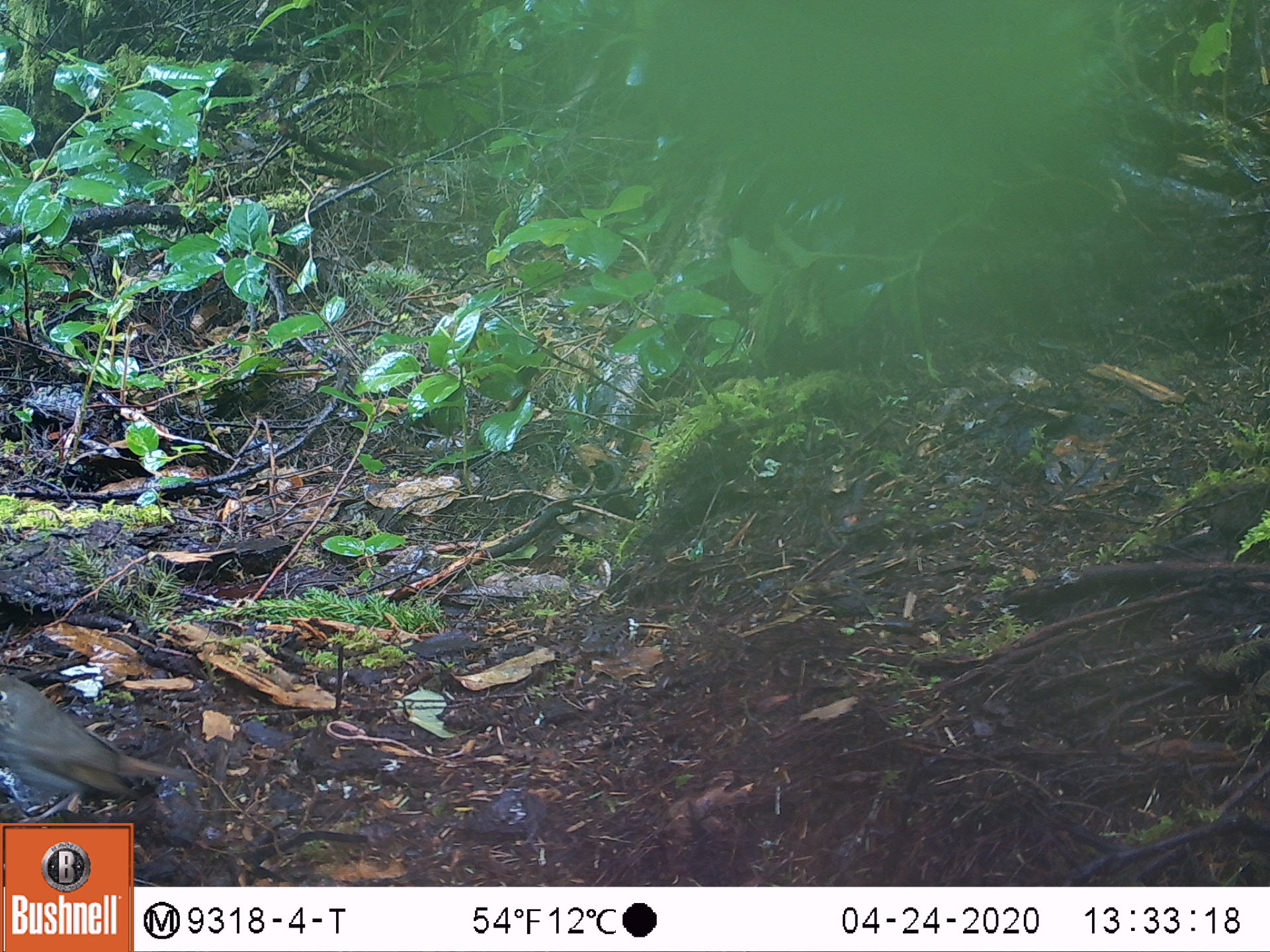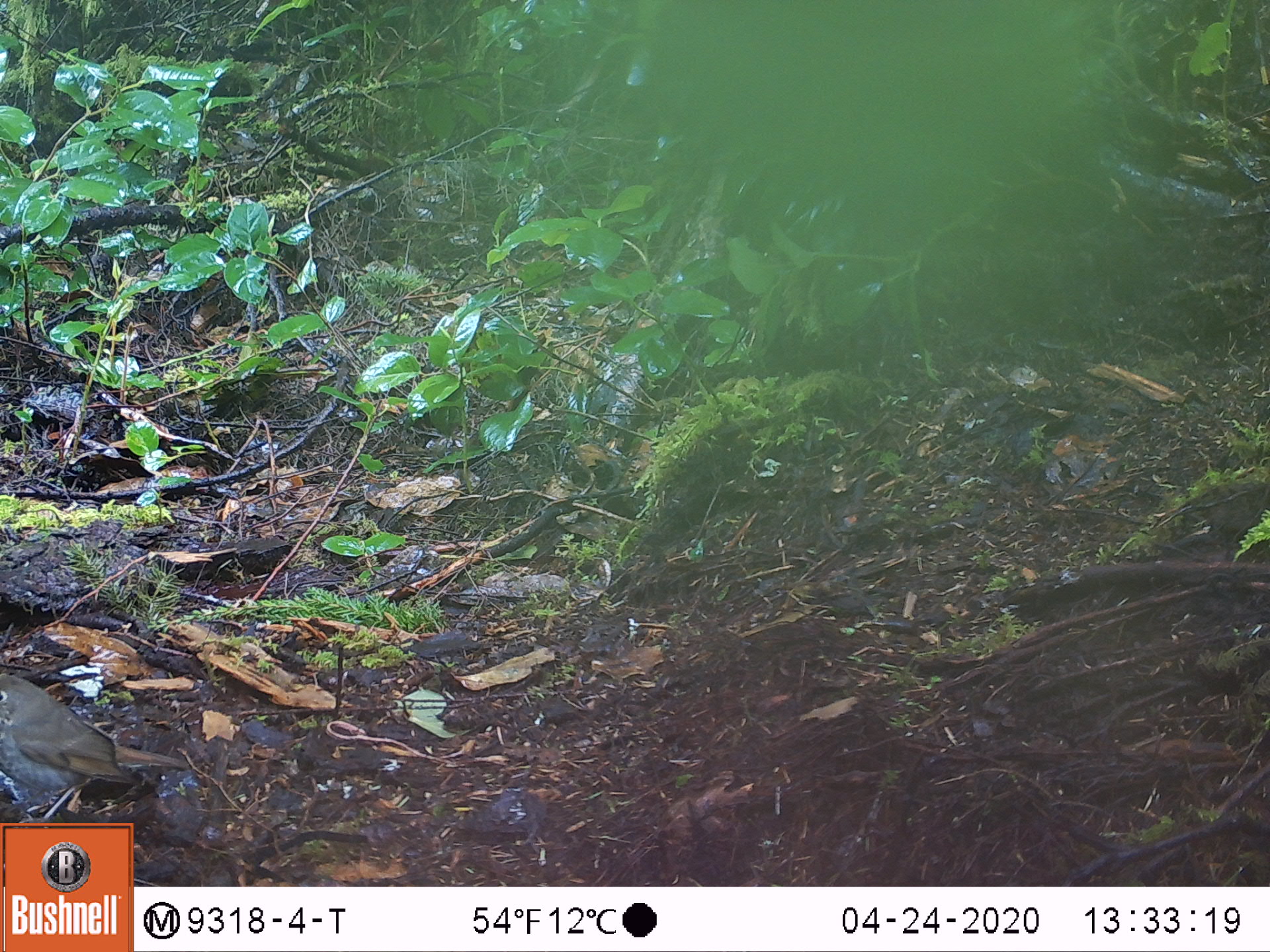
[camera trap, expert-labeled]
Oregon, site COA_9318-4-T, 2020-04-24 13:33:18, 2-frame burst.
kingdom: Animalia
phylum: Chordata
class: Aves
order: Passeriformes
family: Turdidae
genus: Catharus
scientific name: Catharus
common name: brown thrushes and nightingale-thrushes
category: catharus species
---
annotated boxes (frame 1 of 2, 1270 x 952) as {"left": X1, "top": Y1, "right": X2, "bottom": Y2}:
catharus species: {"left": 0, "top": 675, "right": 197, "bottom": 814}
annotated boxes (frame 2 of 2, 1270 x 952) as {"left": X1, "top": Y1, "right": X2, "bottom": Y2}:
catharus species: {"left": 0, "top": 675, "right": 183, "bottom": 816}